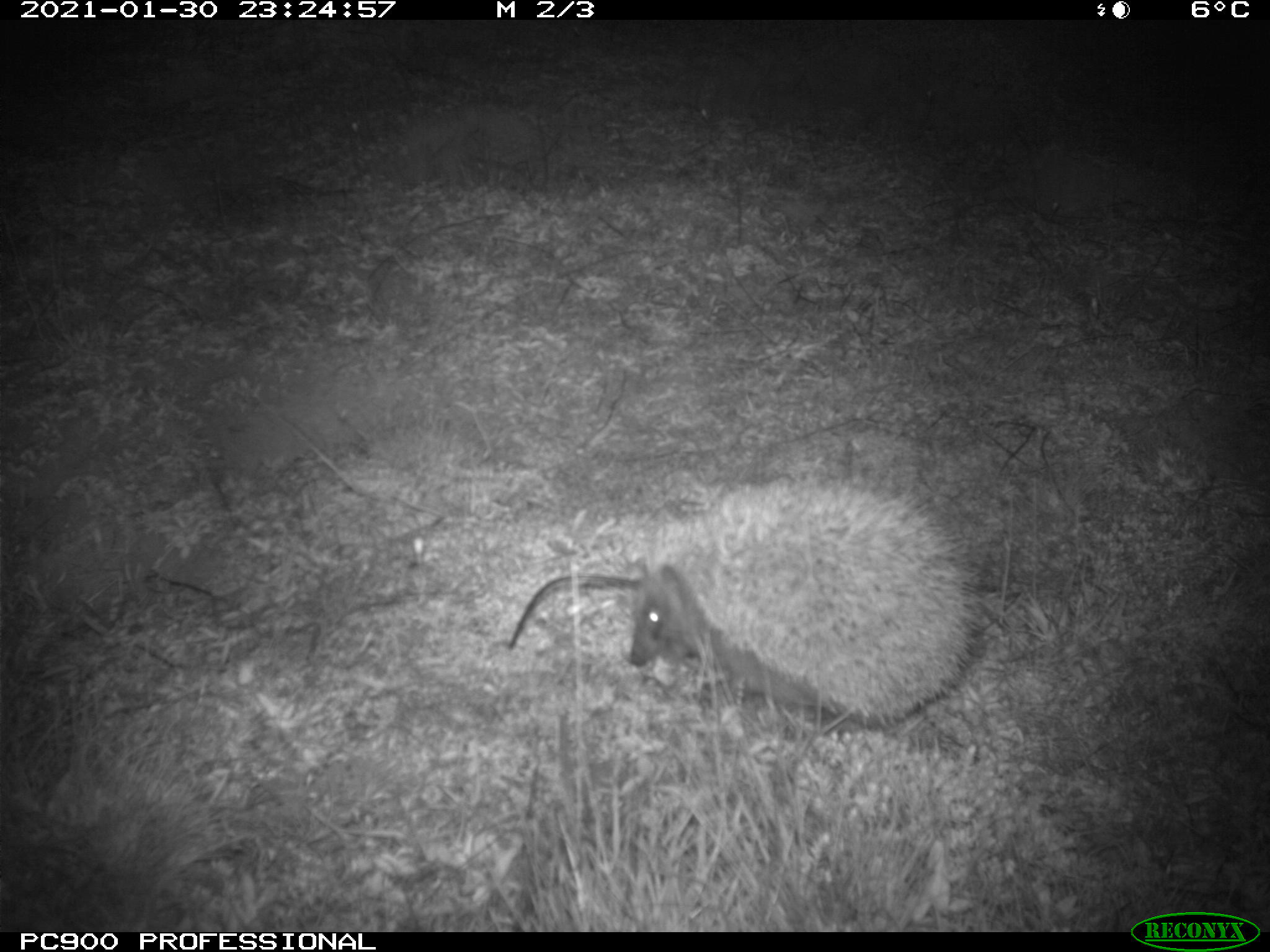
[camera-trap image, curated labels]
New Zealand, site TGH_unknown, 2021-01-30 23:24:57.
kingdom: Animalia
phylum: Chordata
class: Mammalia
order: Eulipotyphla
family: Erinaceidae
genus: Erinaceus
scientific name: Erinaceus europaeus europaeus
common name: european hedgehog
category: hedgehog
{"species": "hedgehog (european hedgehog) (Erinaceus europaeus europaeus)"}